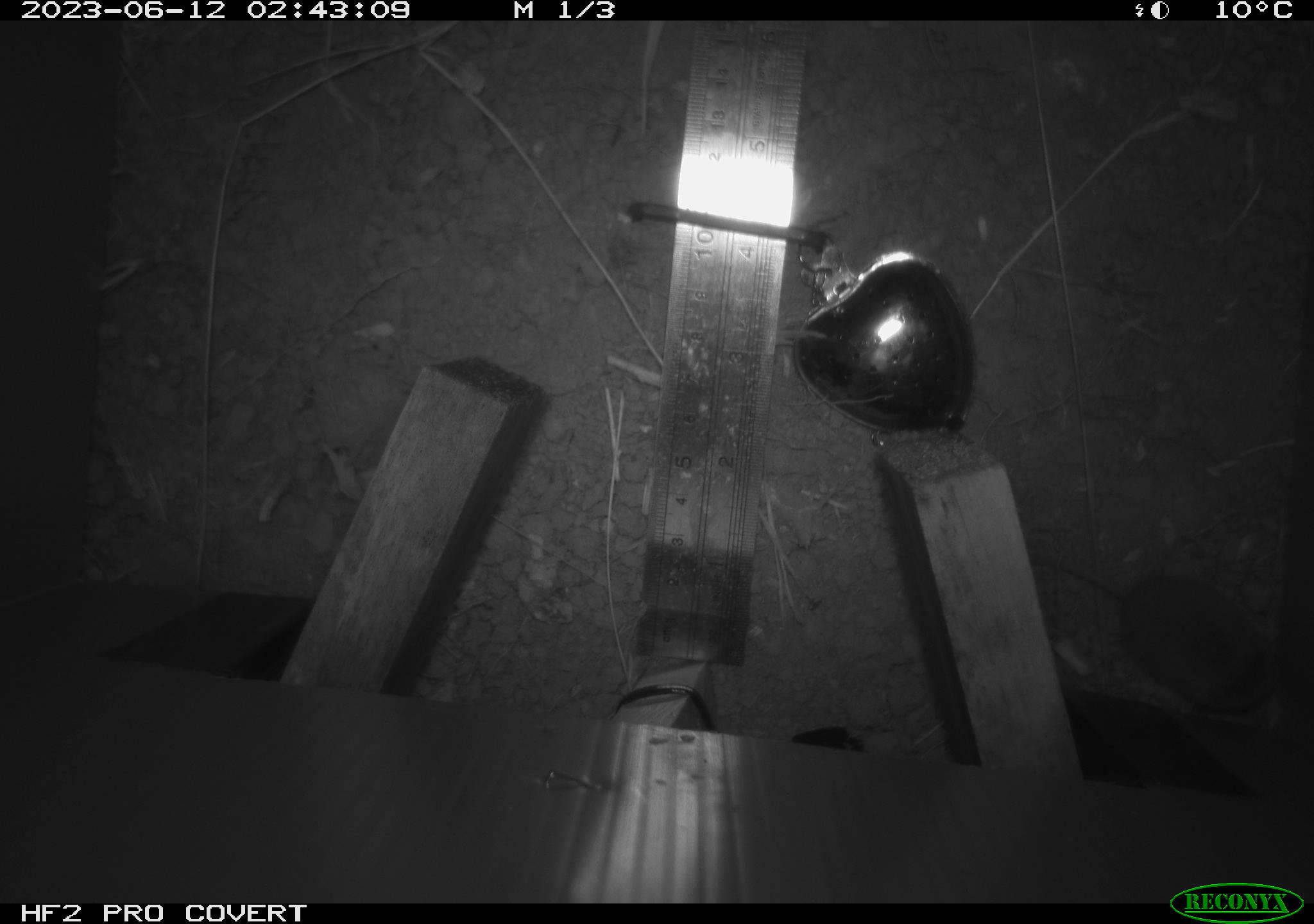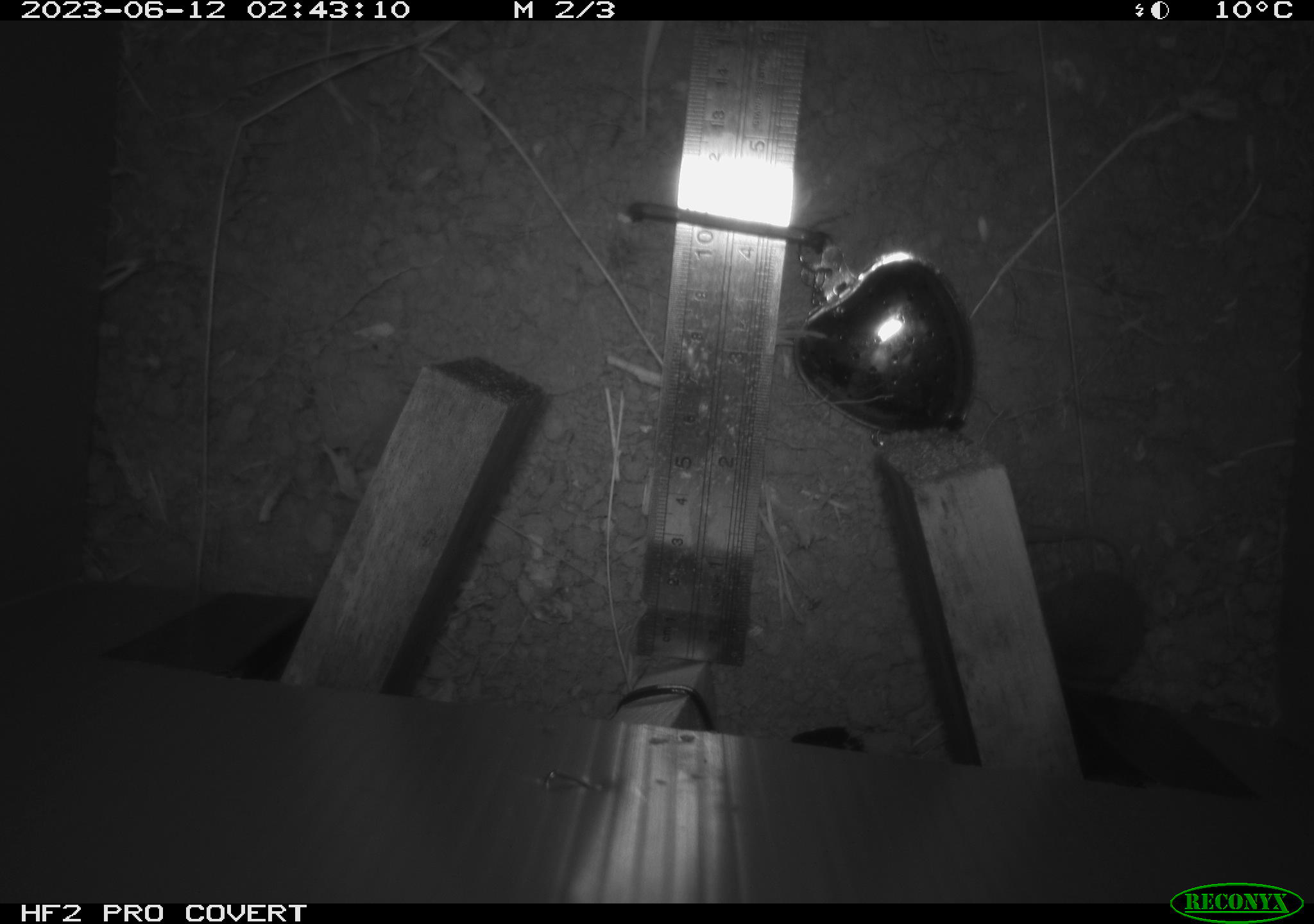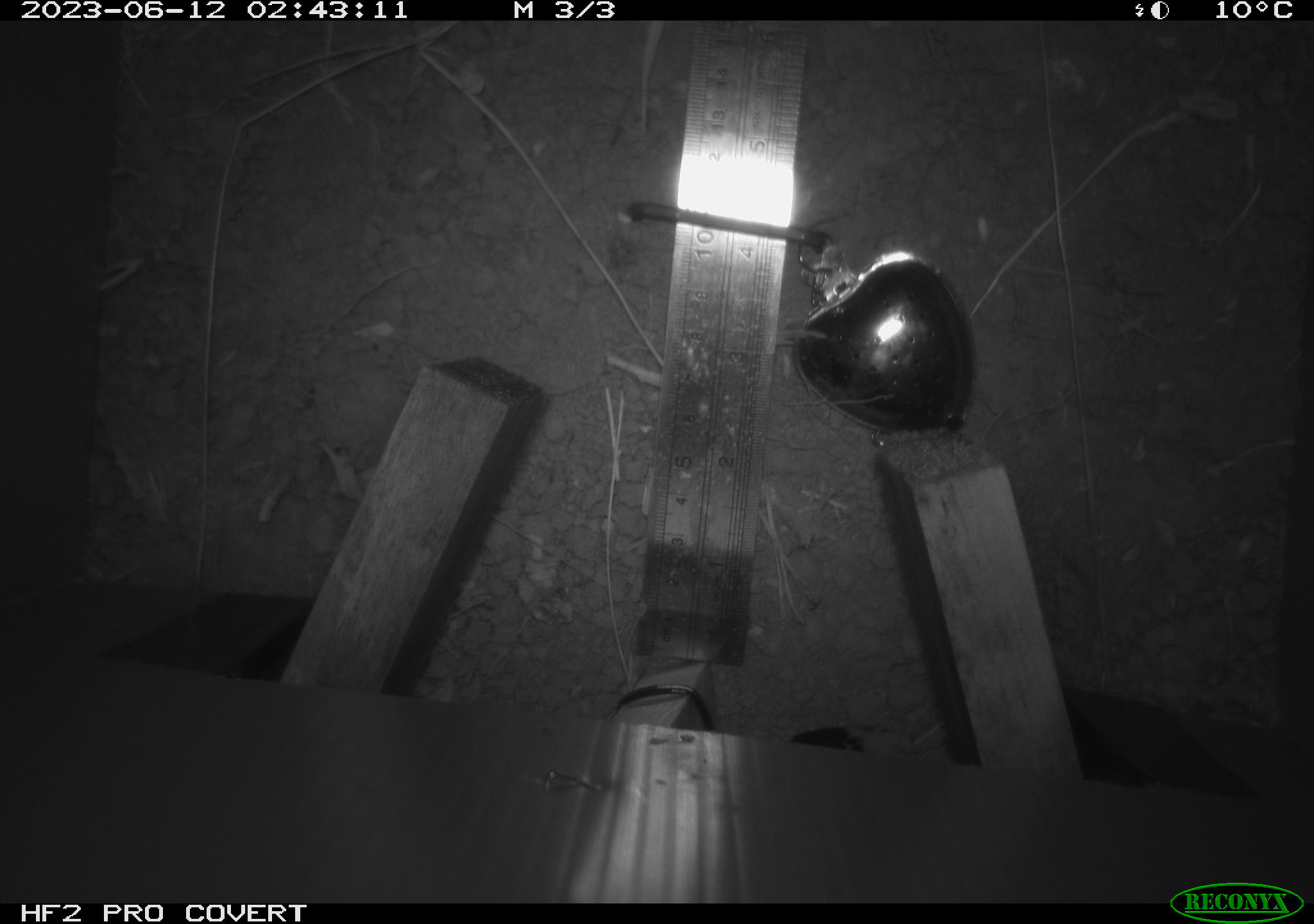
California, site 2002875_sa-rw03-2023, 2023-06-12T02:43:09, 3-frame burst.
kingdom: Animalia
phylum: Chordata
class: Mammalia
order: Eulipotyphla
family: Soricidae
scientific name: Soricidae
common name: shrews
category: soricidae family